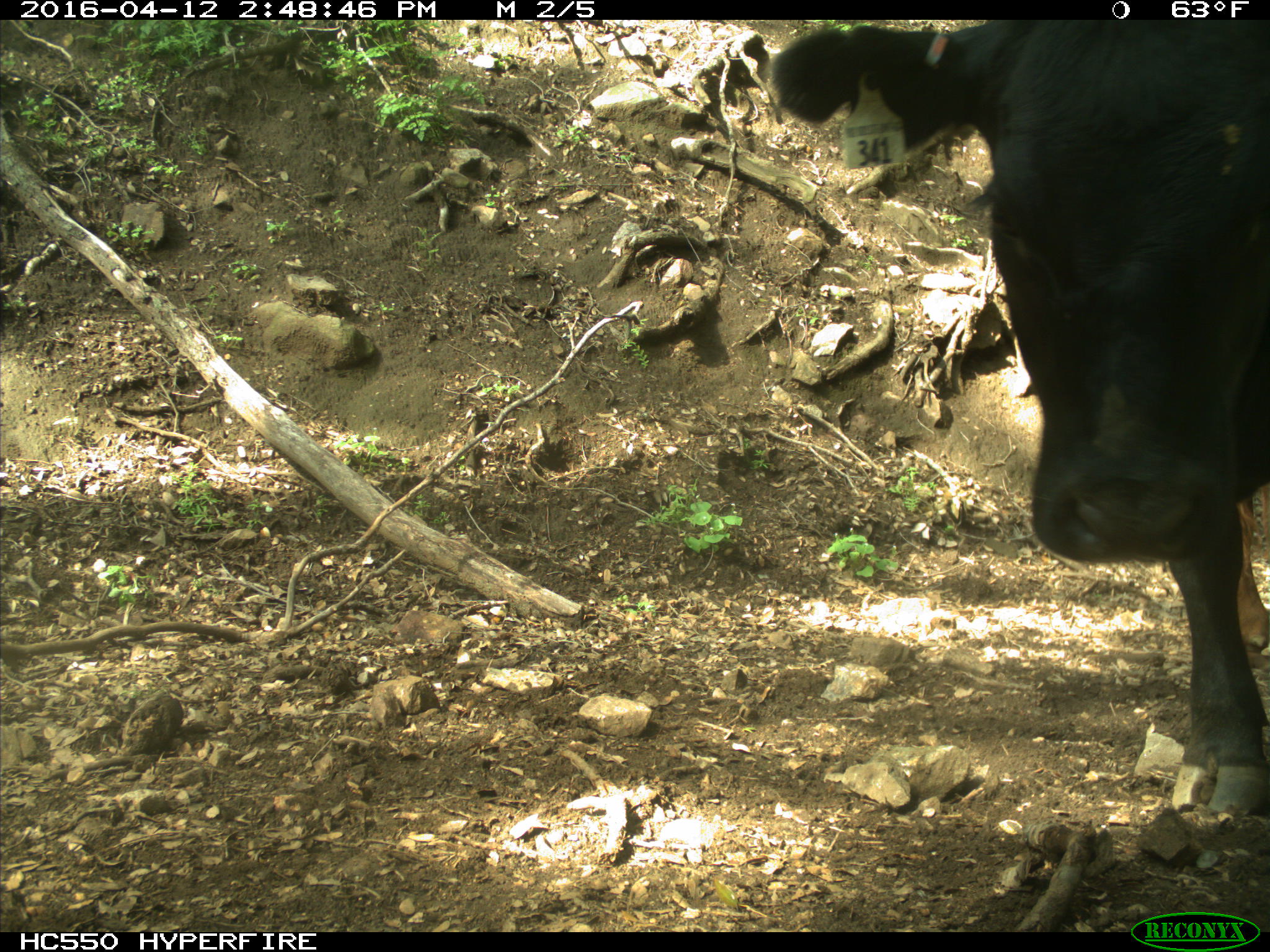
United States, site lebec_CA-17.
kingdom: Animalia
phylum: Chordata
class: Mammalia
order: Artiodactyla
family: Bovidae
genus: Bos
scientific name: Bos taurus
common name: domestic cow